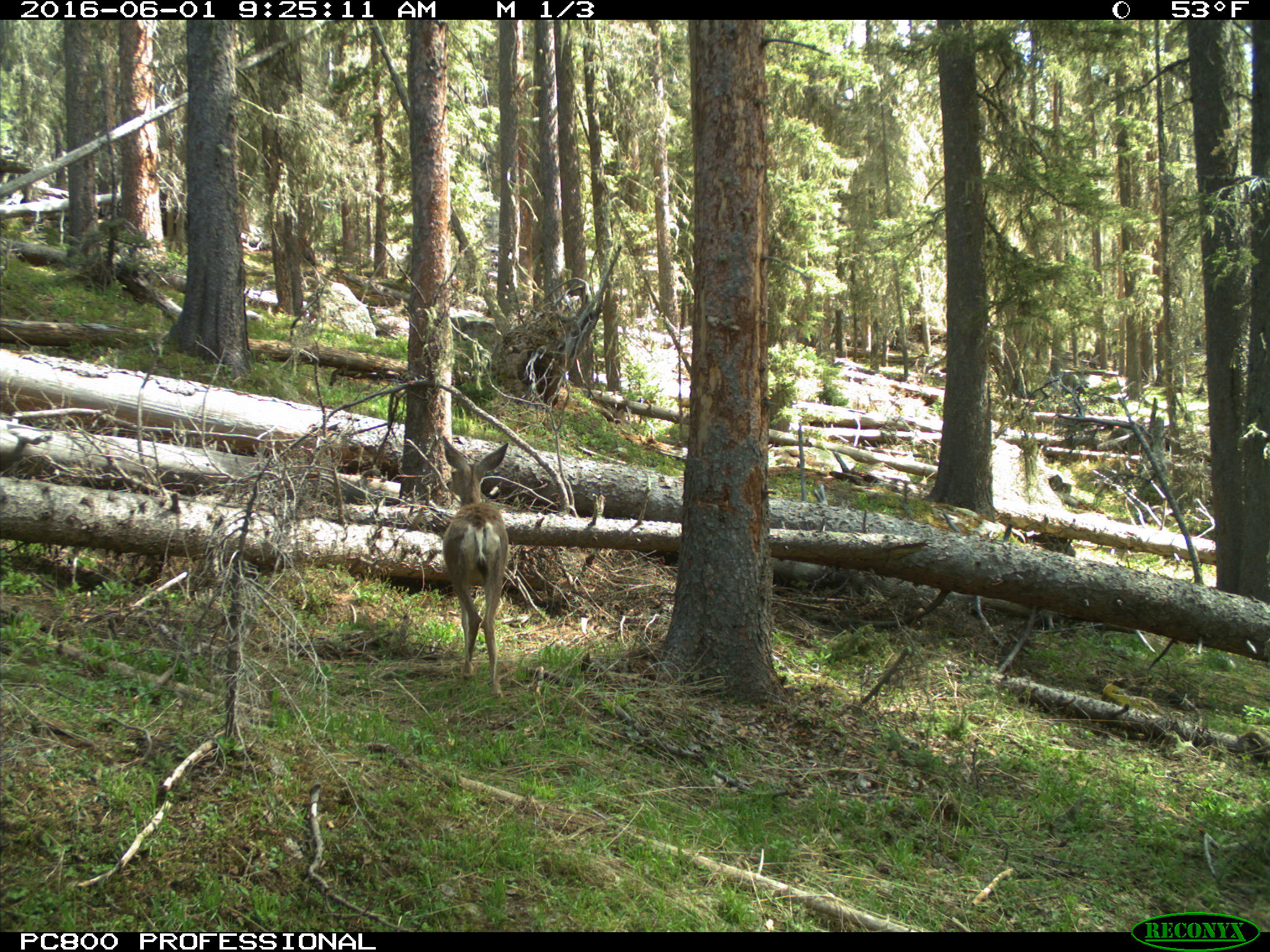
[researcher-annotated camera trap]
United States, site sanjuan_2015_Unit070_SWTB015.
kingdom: Animalia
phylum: Chordata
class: Mammalia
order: Artiodactyla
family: Cervidae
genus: Odocoileus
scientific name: Odocoileus hemionus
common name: mule deer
Odocoileus hemionus (mule deer).